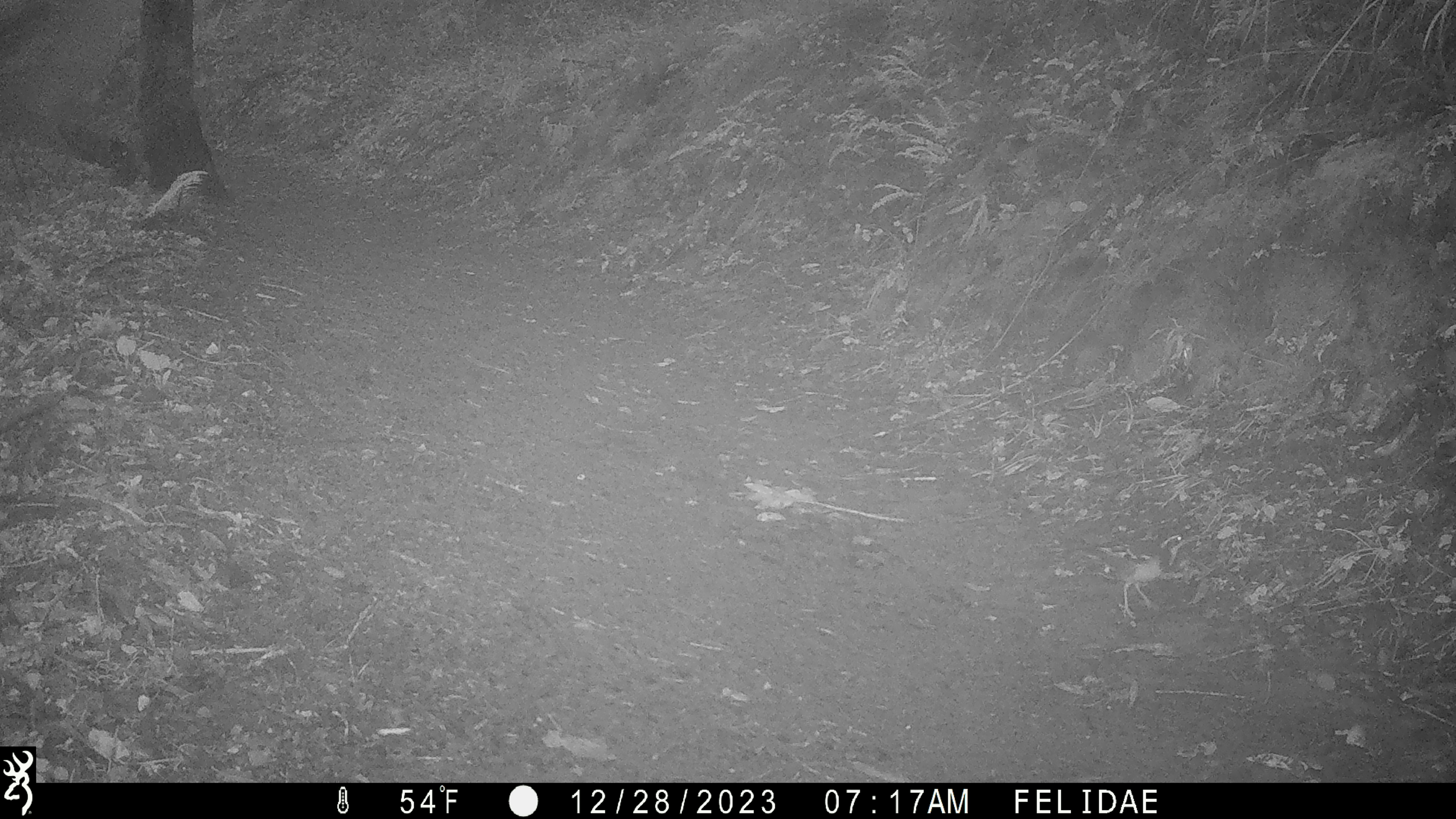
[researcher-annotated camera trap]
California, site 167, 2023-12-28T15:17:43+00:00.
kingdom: Animalia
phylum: Chordata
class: Aves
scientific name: Aves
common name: bird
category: unknown bird